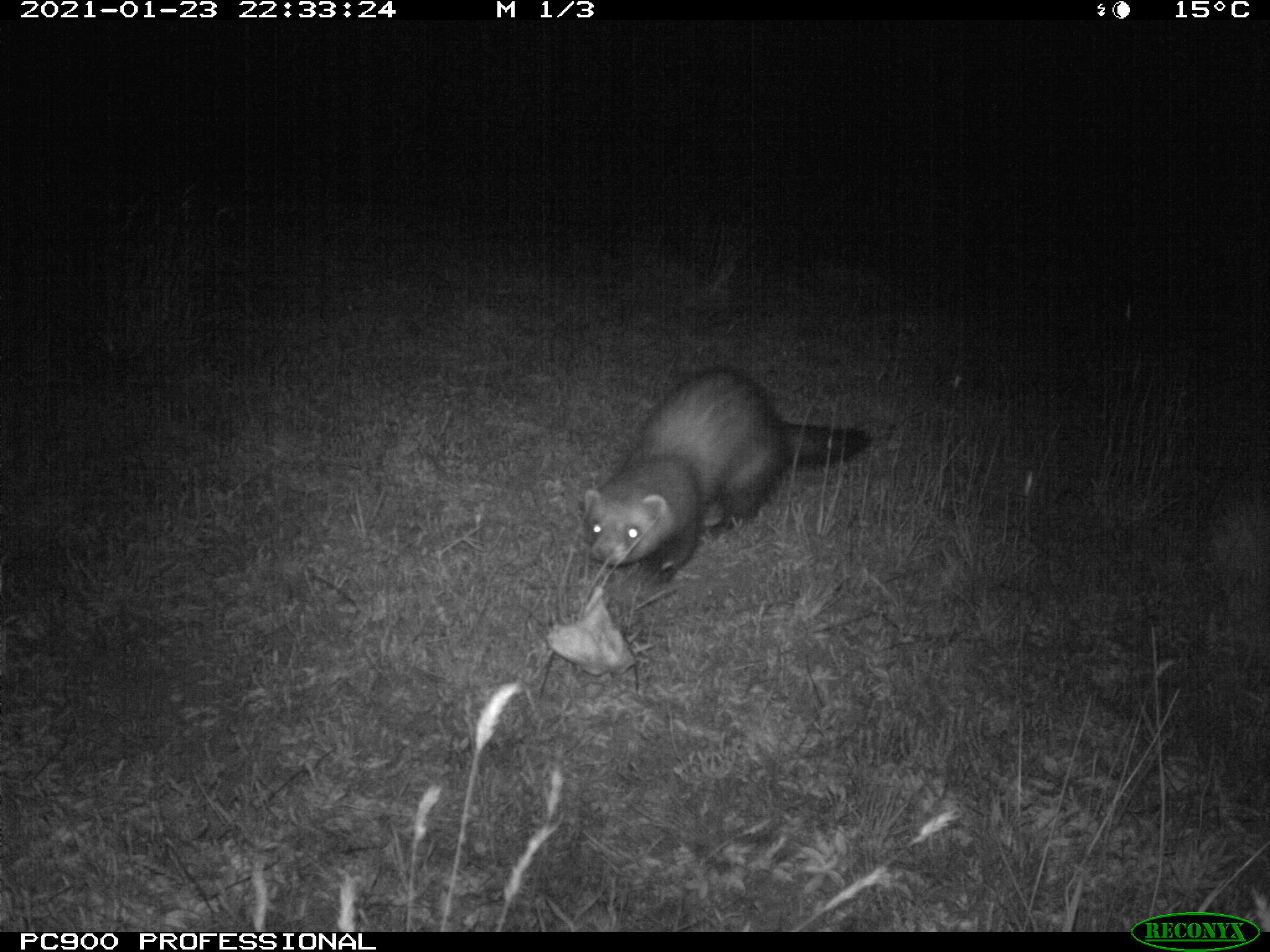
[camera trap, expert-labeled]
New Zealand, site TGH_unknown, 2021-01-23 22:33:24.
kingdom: Animalia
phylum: Chordata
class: Mammalia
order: Carnivora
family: Mustelidae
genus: Mustela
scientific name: Mustela furo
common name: ferret